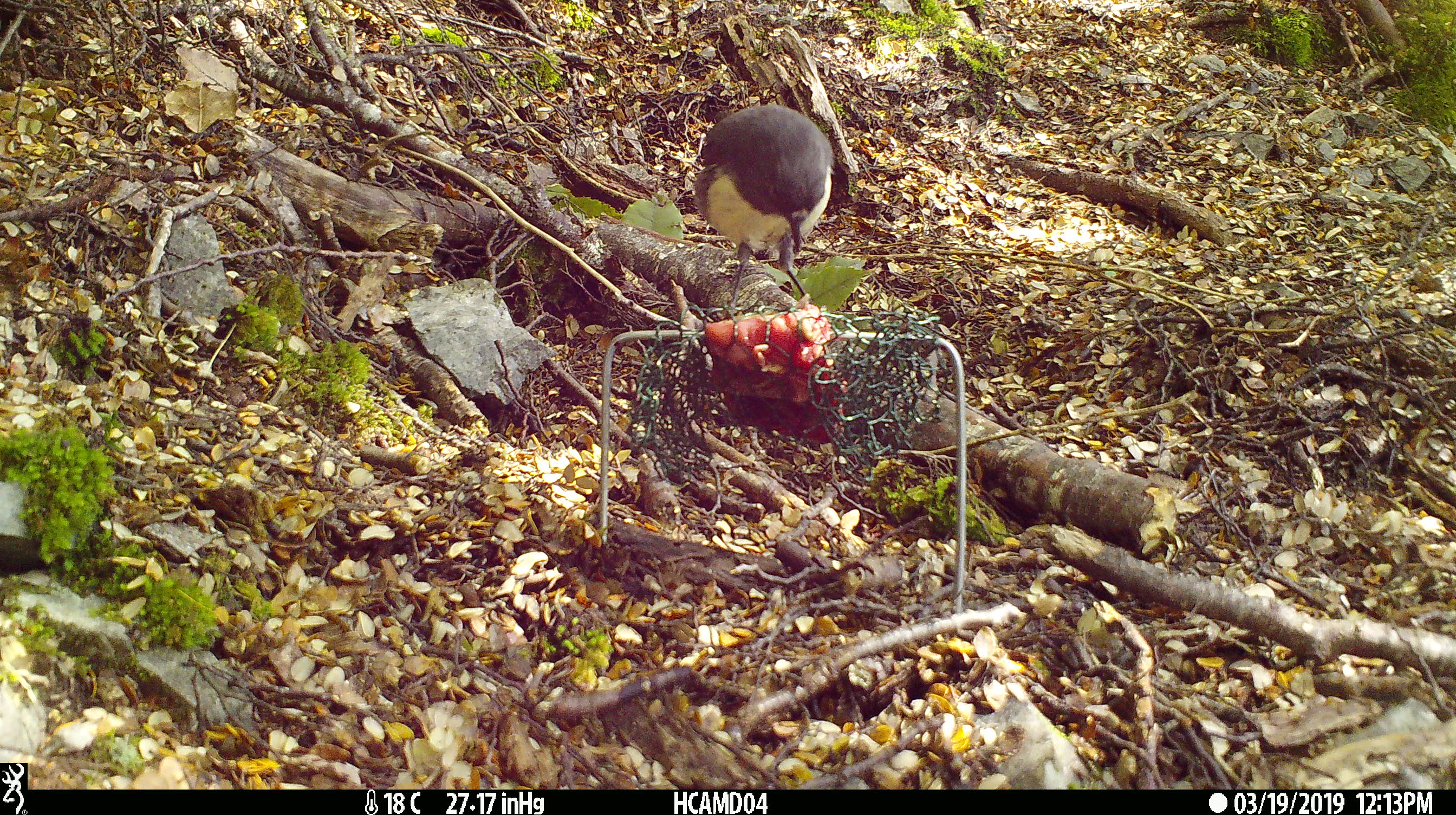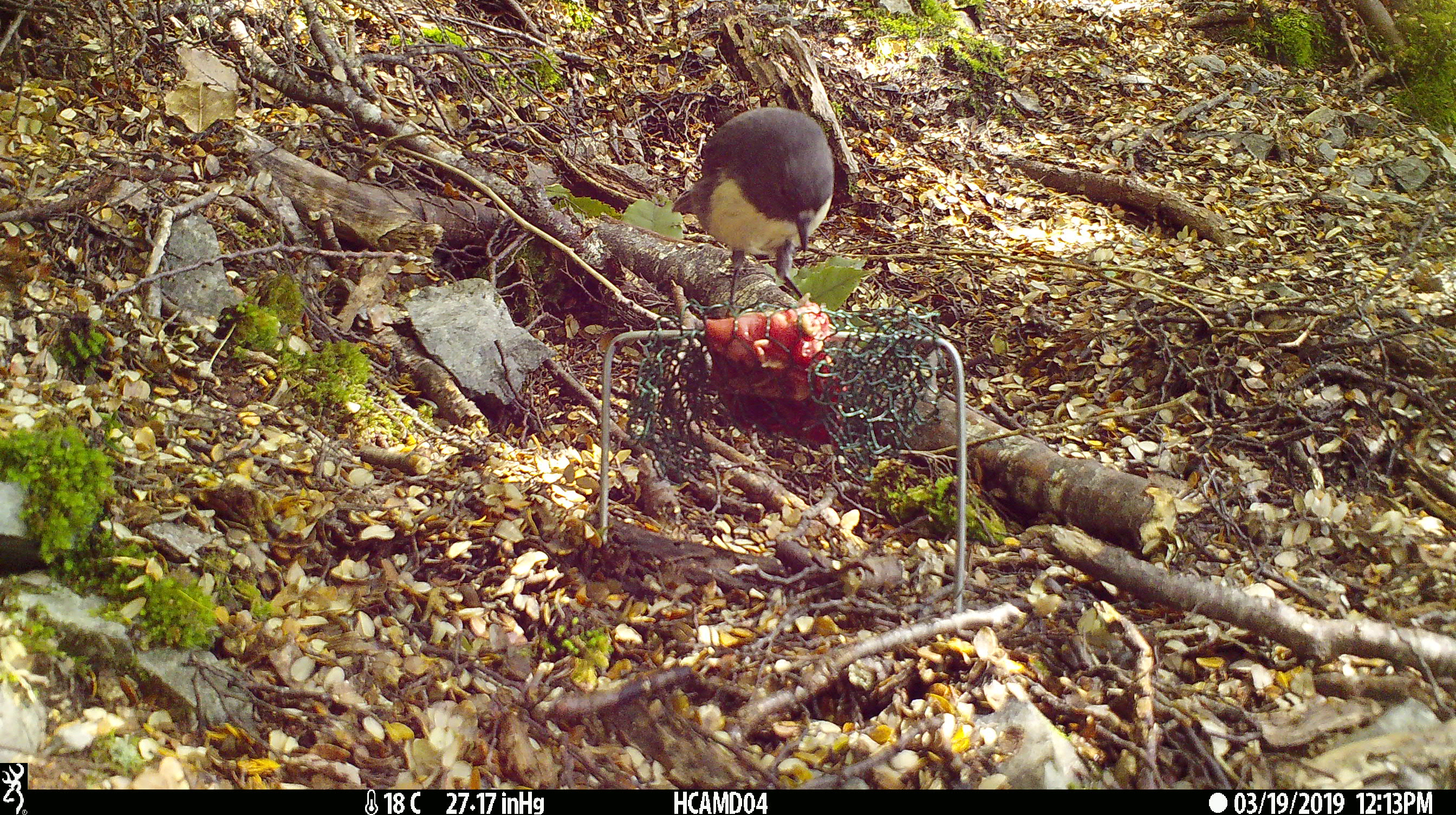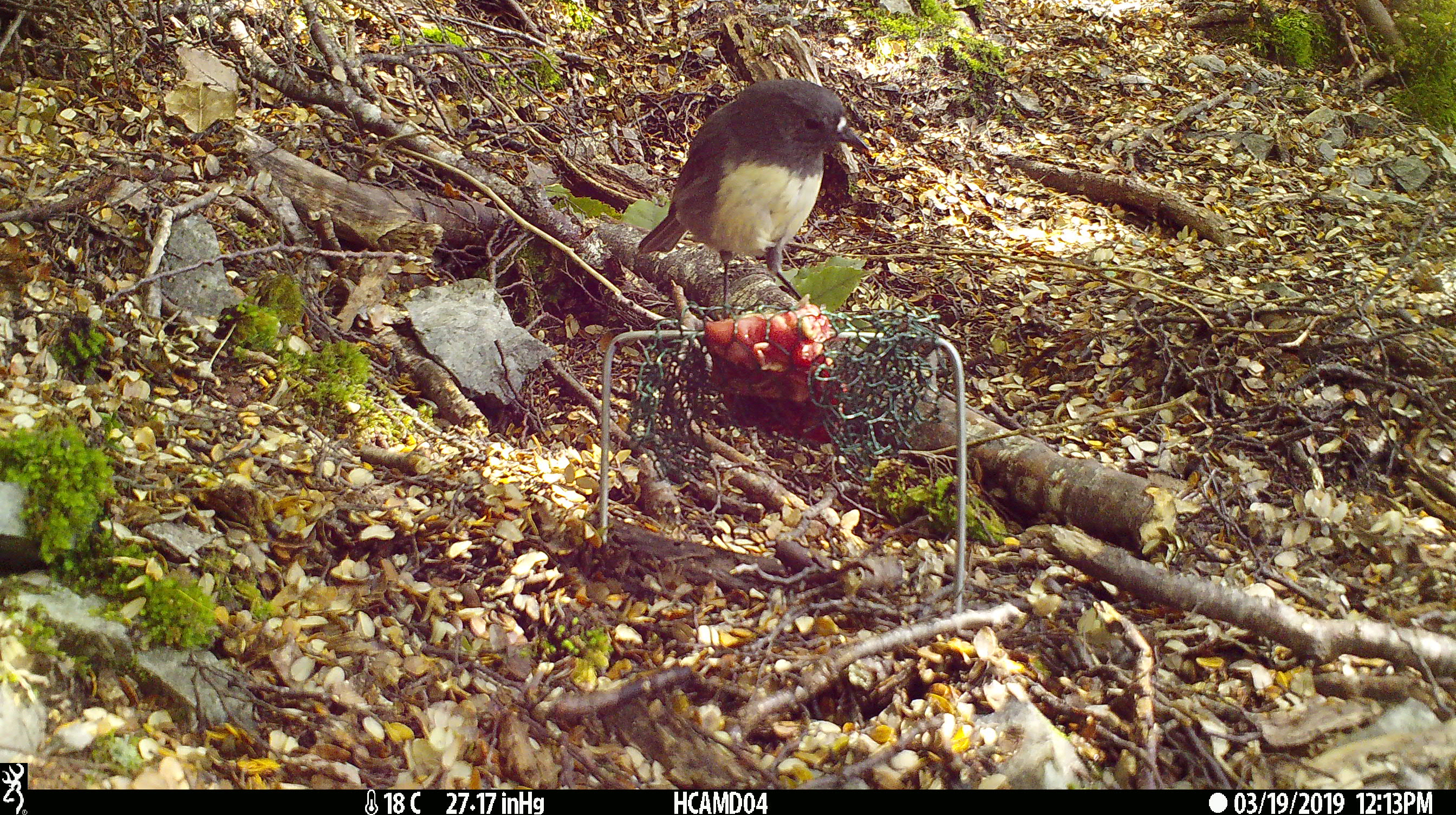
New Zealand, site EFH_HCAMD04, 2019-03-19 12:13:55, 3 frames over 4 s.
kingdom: Animalia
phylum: Chordata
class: Aves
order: Passeriformes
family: Petroicidae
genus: Petroica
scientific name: Petroica australis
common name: new zealand robin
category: robin